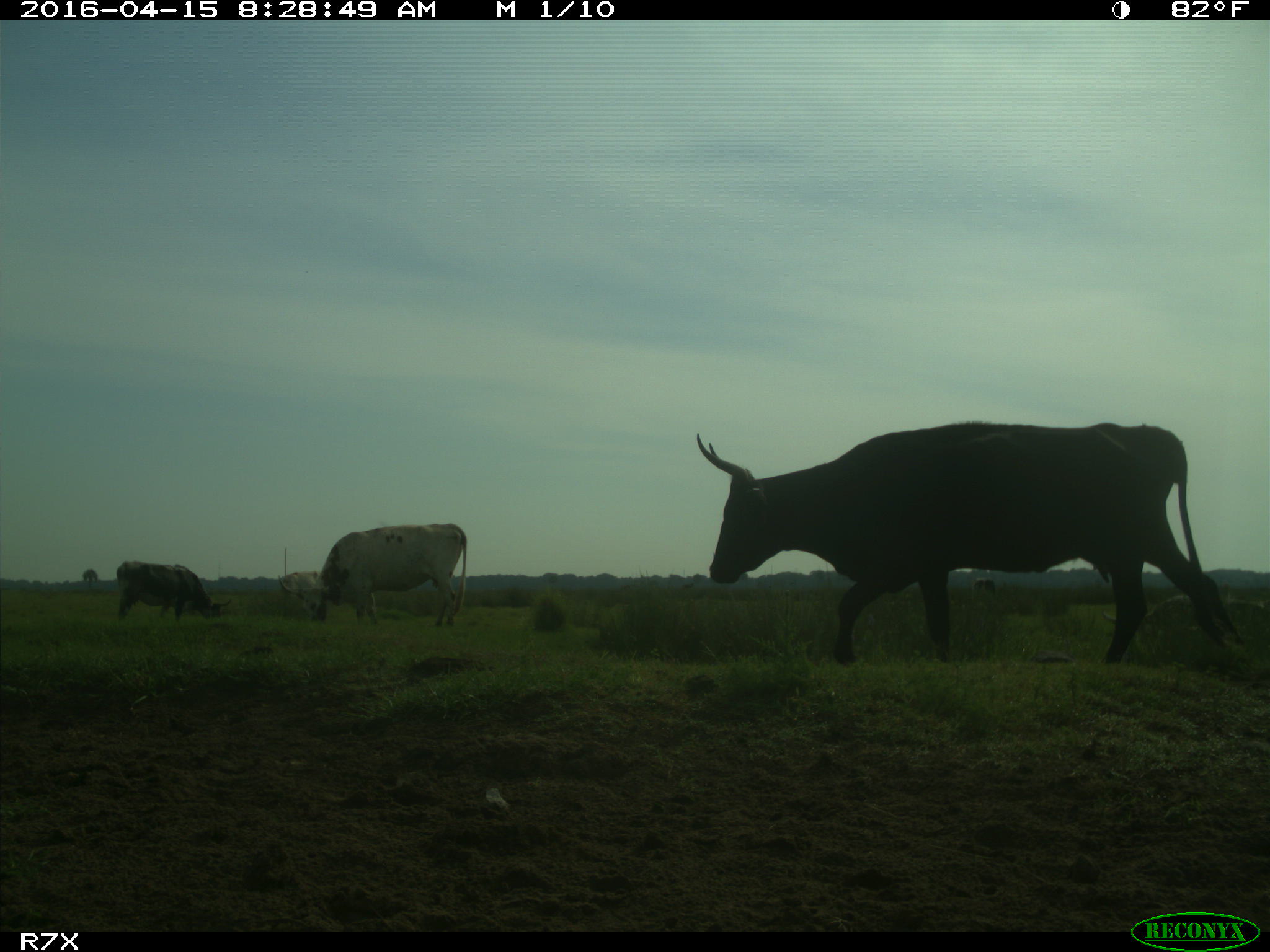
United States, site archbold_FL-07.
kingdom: Animalia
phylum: Chordata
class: Mammalia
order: Artiodactyla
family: Bovidae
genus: Bos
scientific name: Bos taurus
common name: domestic cow